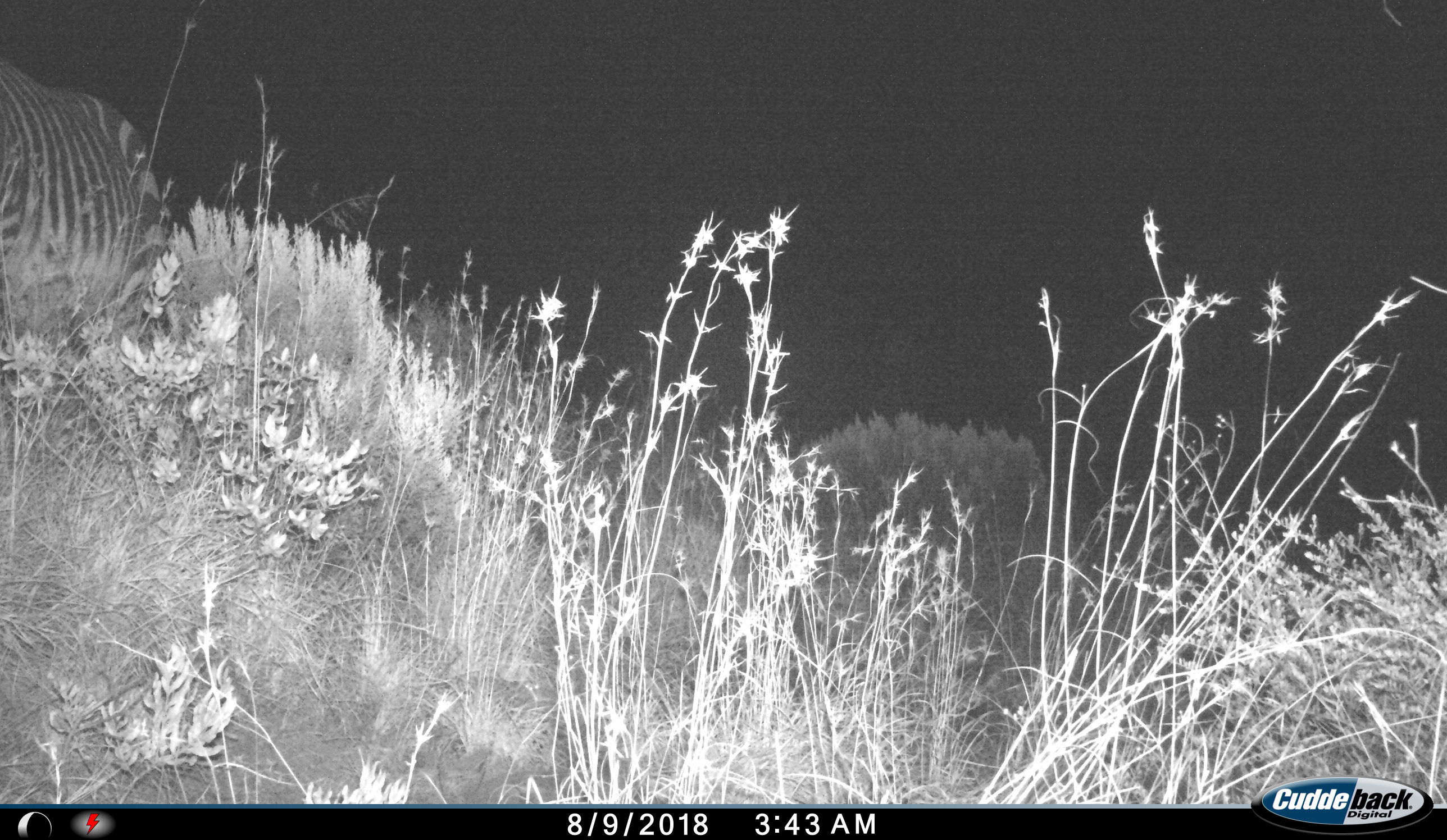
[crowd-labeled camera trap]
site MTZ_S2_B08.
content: unidentified animal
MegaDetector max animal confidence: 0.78